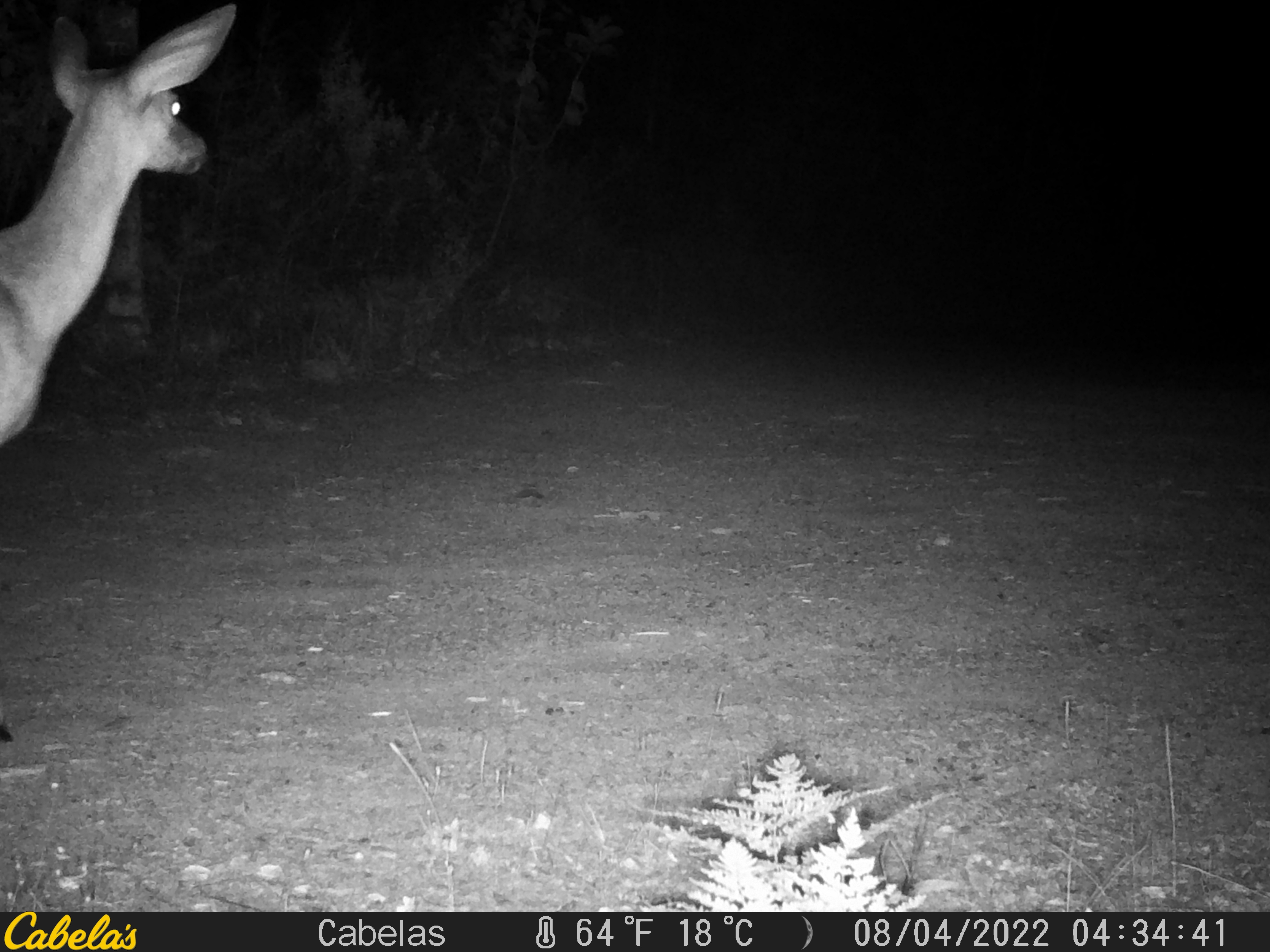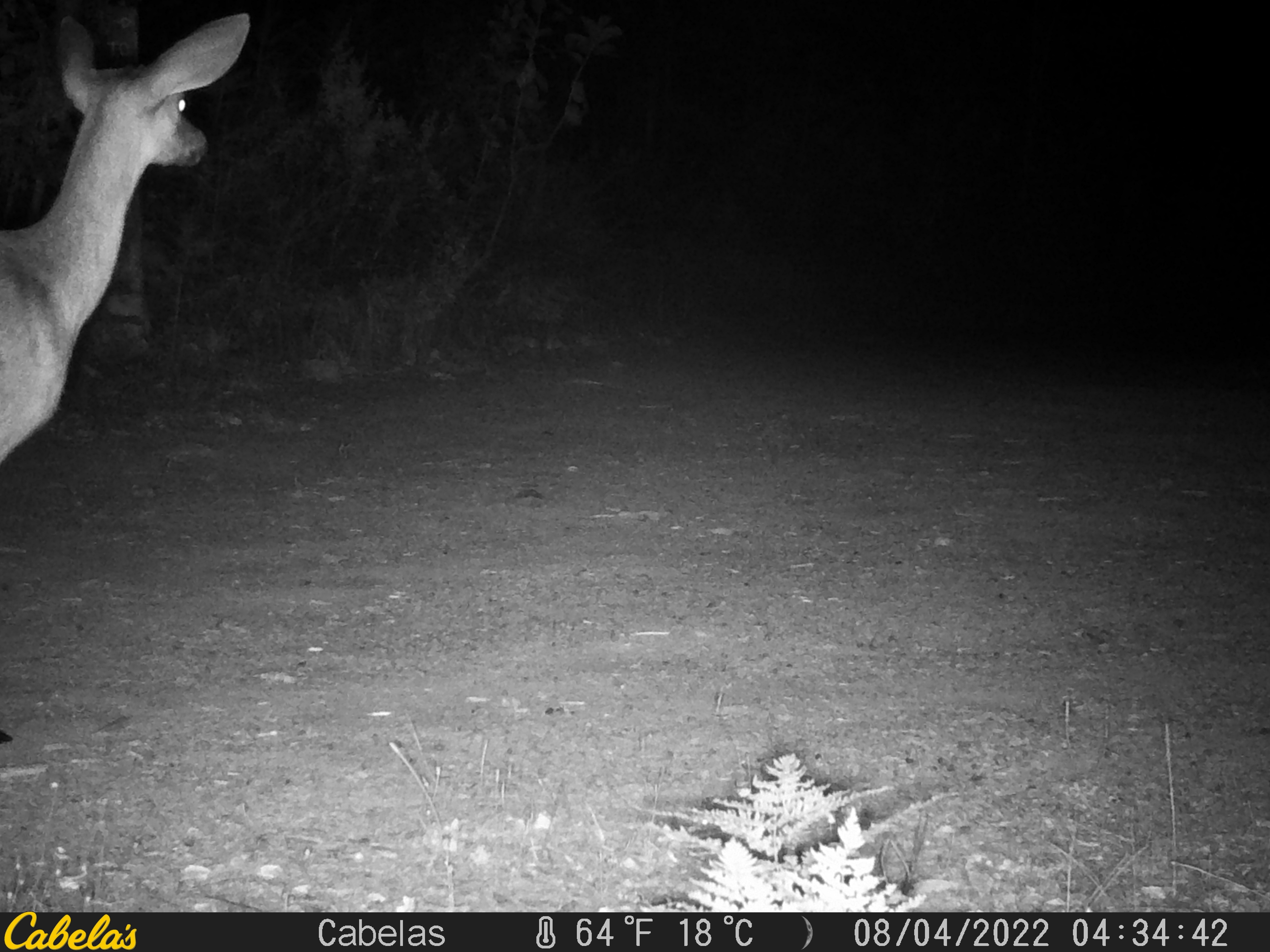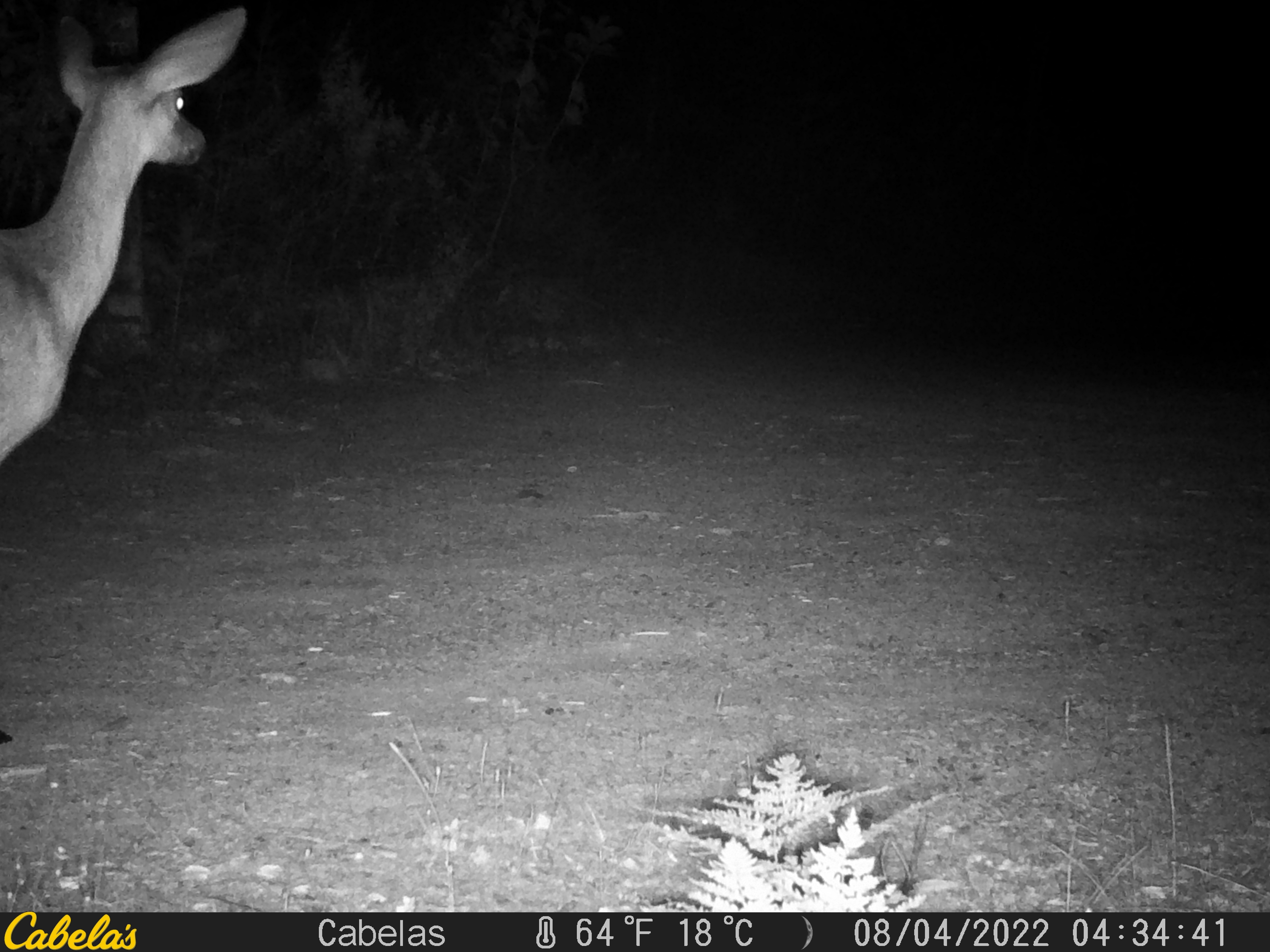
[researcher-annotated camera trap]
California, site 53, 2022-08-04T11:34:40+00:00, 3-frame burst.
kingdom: Animalia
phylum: Chordata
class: Mammalia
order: Artiodactyla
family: Cervidae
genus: Odocoileus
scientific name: Odocoileus hemionus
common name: mule deer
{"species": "mule deer (Odocoileus hemionus)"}